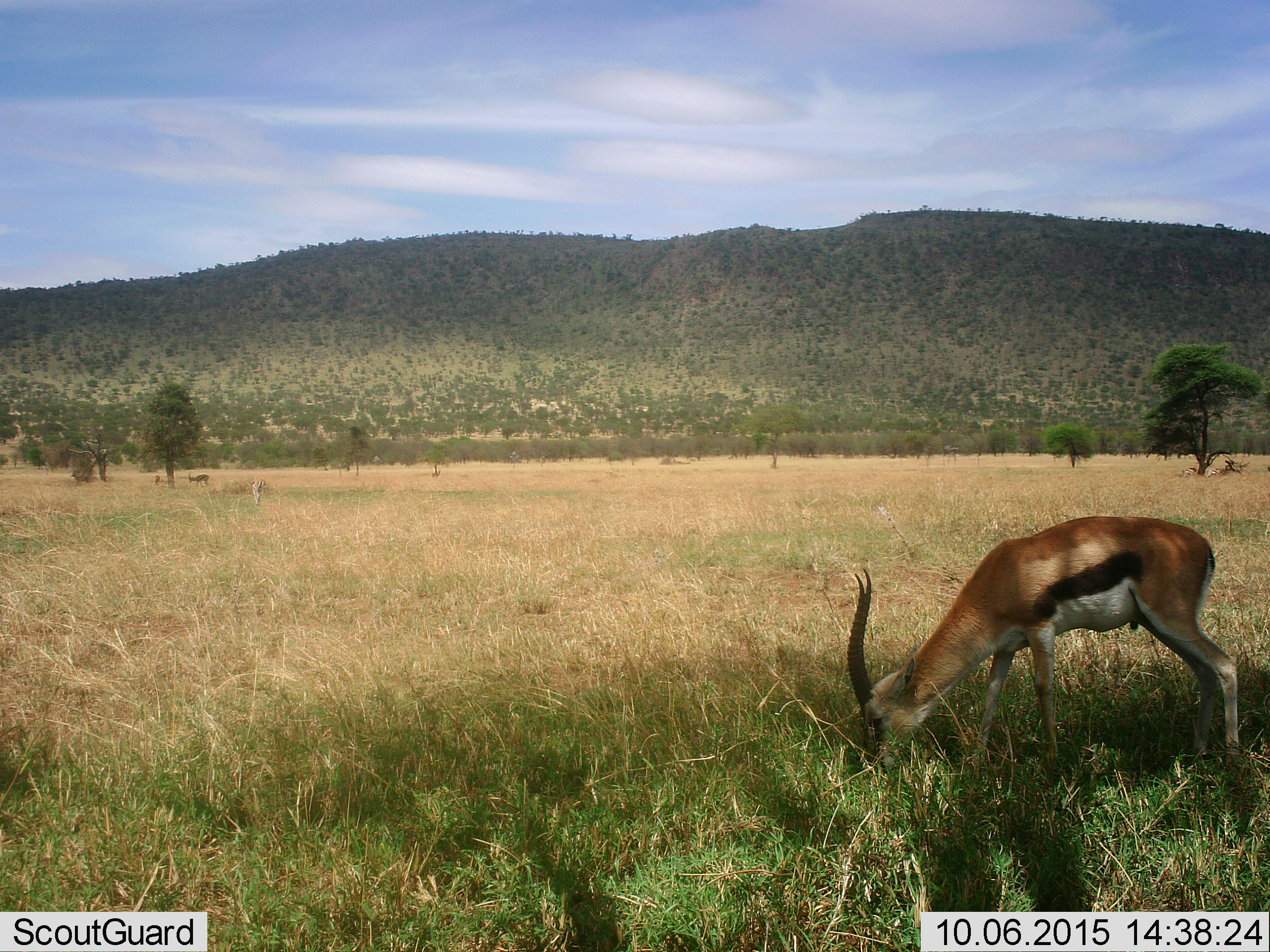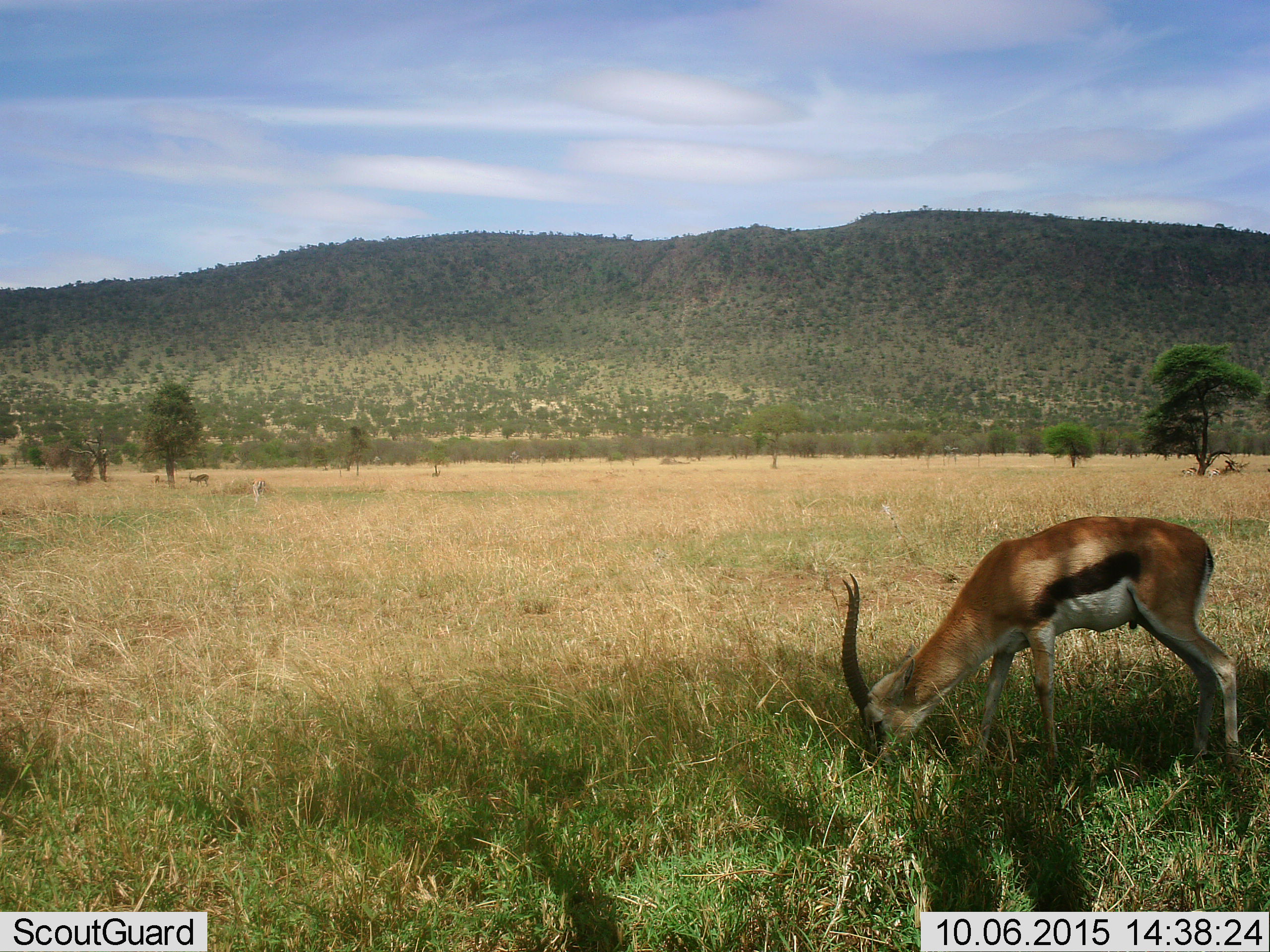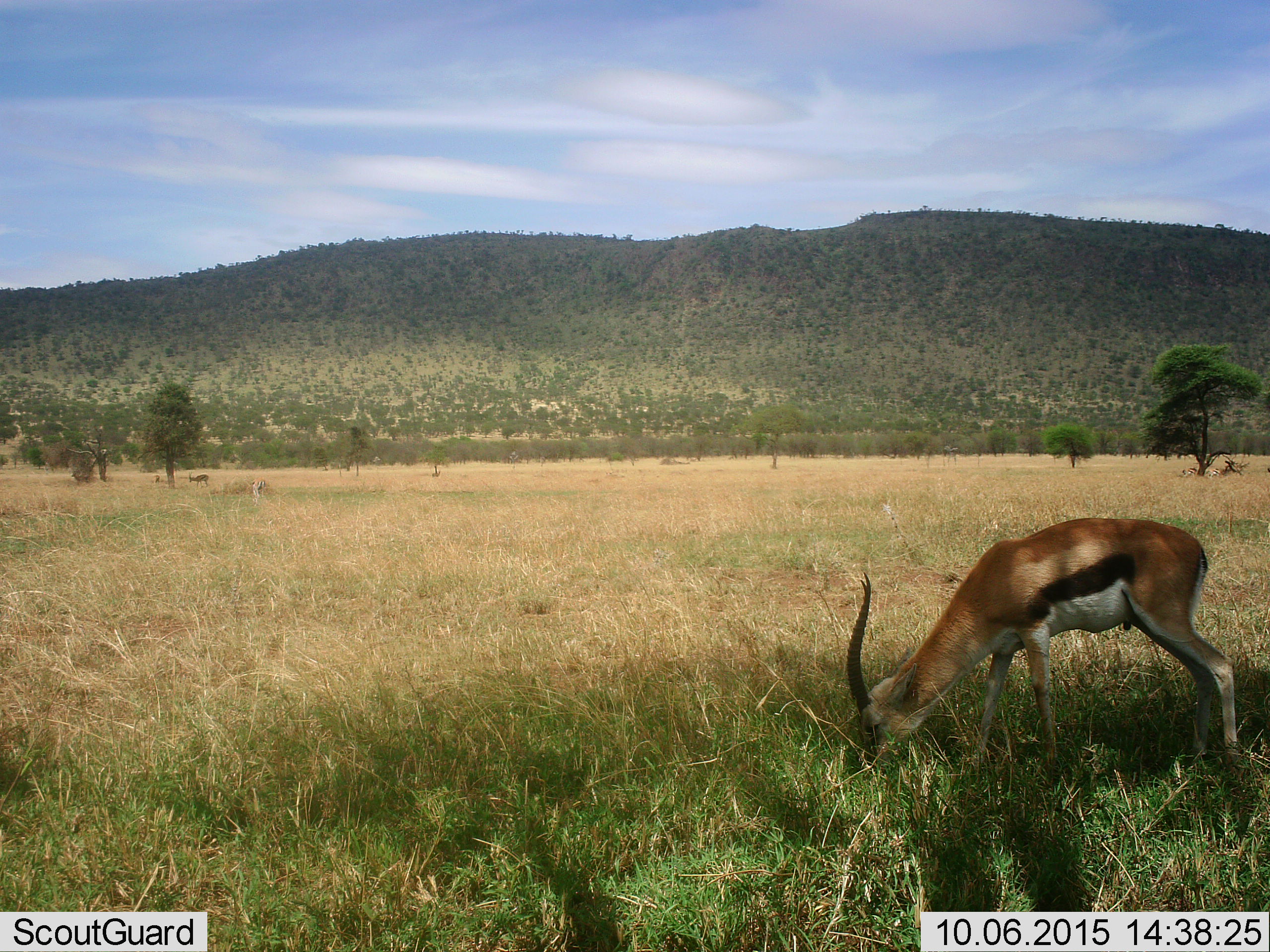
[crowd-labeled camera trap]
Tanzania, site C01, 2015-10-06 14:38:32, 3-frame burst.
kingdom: Animalia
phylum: Chordata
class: Mammalia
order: Artiodactyla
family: Bovidae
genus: Eudorcas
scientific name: Eudorcas thomsonii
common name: thomson's gazelle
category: gazellethomsons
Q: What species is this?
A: Gazellethomsons (thomson's gazelle) (Eudorcas thomsonii).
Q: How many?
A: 1.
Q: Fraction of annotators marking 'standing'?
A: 35%.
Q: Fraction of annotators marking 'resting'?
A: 15%.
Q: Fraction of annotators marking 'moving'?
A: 5%.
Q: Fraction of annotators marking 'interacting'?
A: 0%.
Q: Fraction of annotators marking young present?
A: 5%.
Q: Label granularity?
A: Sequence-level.